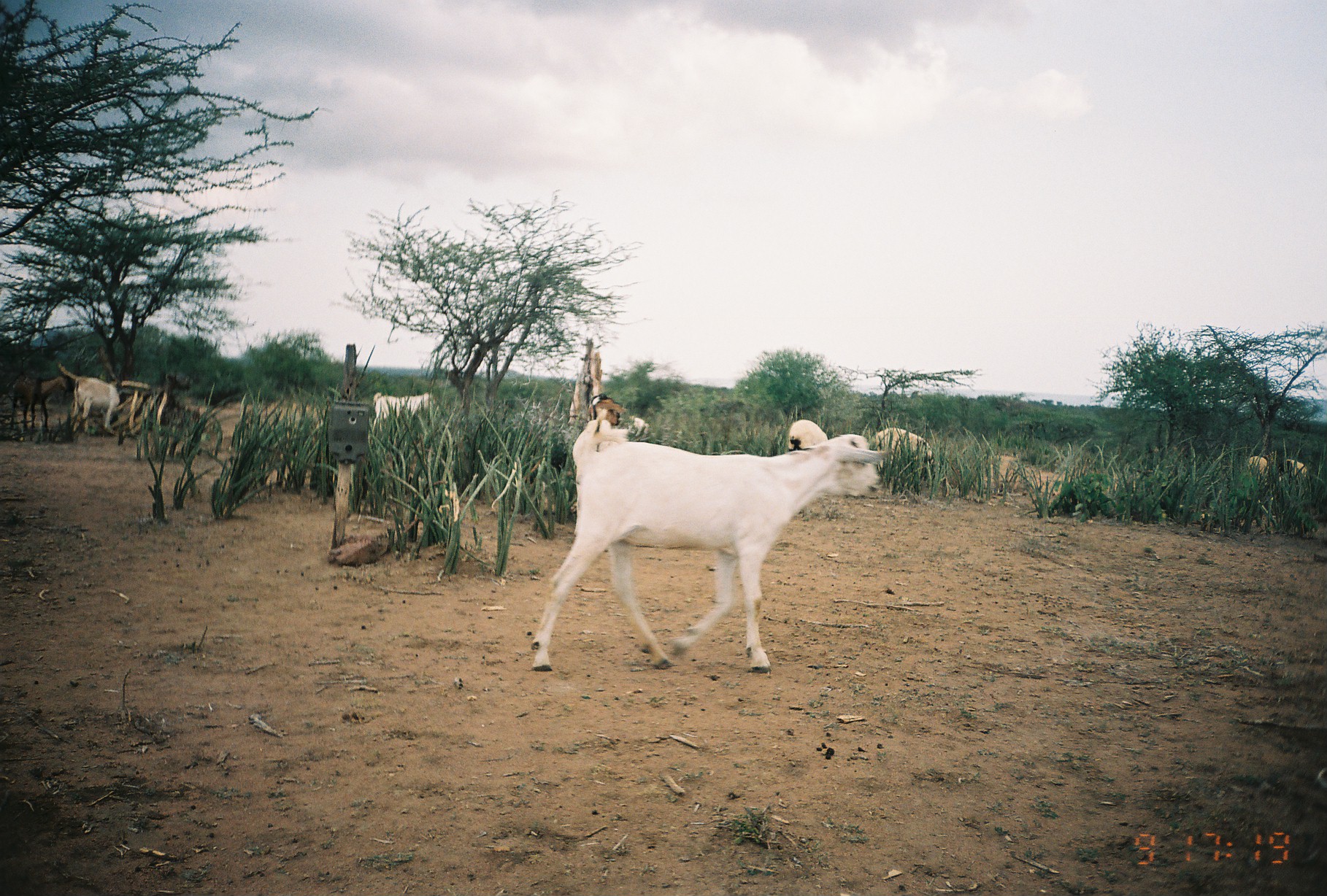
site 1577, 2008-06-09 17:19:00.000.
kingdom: Animalia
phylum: Chordata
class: Mammalia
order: Artiodactyla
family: Bovidae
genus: Capra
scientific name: Capra aegagrus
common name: wild goat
Capra aegagrus (wild goat), count 8.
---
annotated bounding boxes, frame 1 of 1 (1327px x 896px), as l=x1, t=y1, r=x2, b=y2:
capra aegagrus: l=531, t=418, r=891, b=675; l=9, t=372, r=70, b=430; l=73, t=375, r=120, b=434; l=873, t=425, r=932, b=467; l=374, t=392, r=433, b=424; l=788, t=417, r=828, b=451; l=1279, t=458, r=1307, b=479; l=1247, t=454, r=1268, b=476; l=627, t=417, r=649, b=435